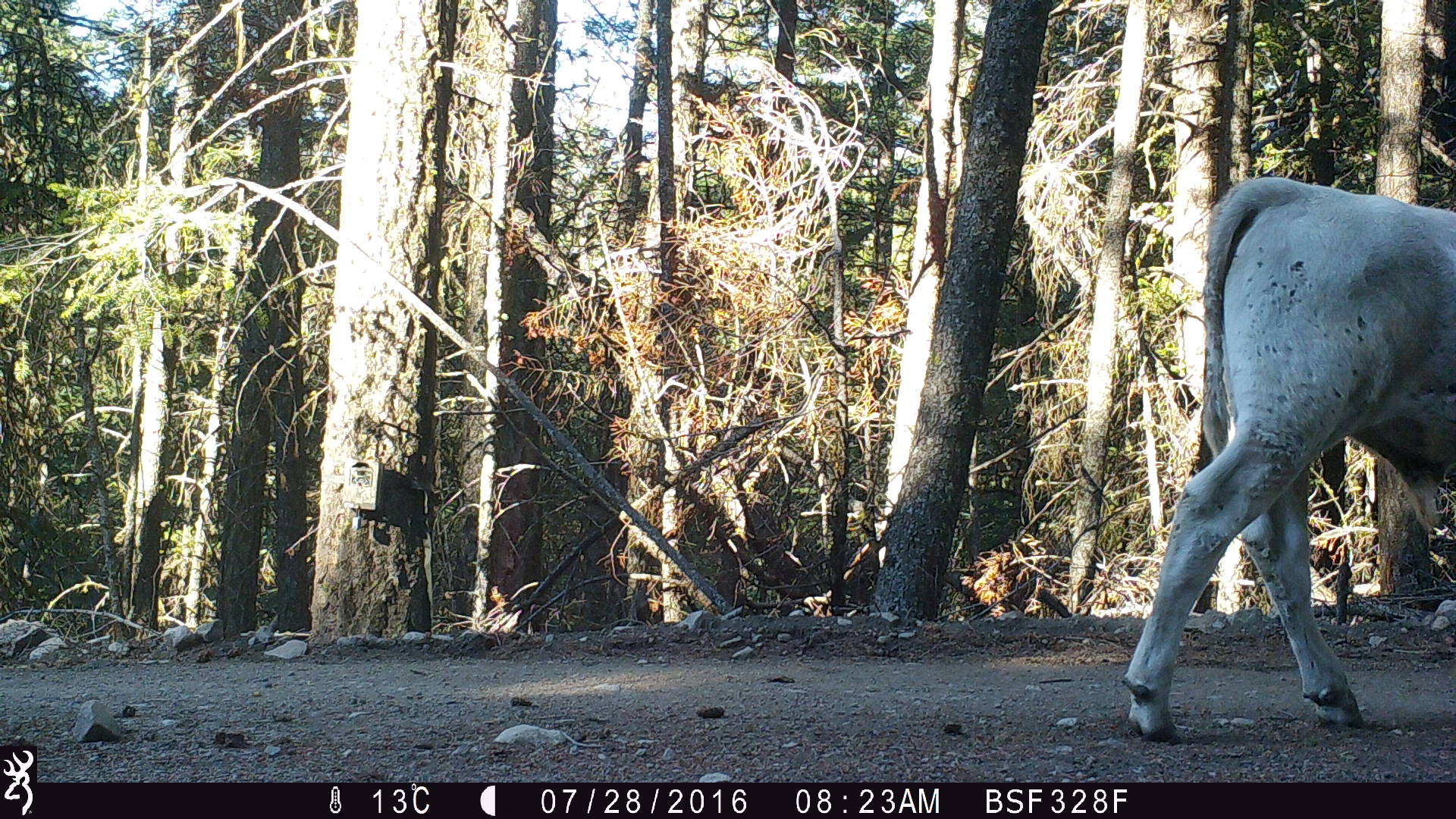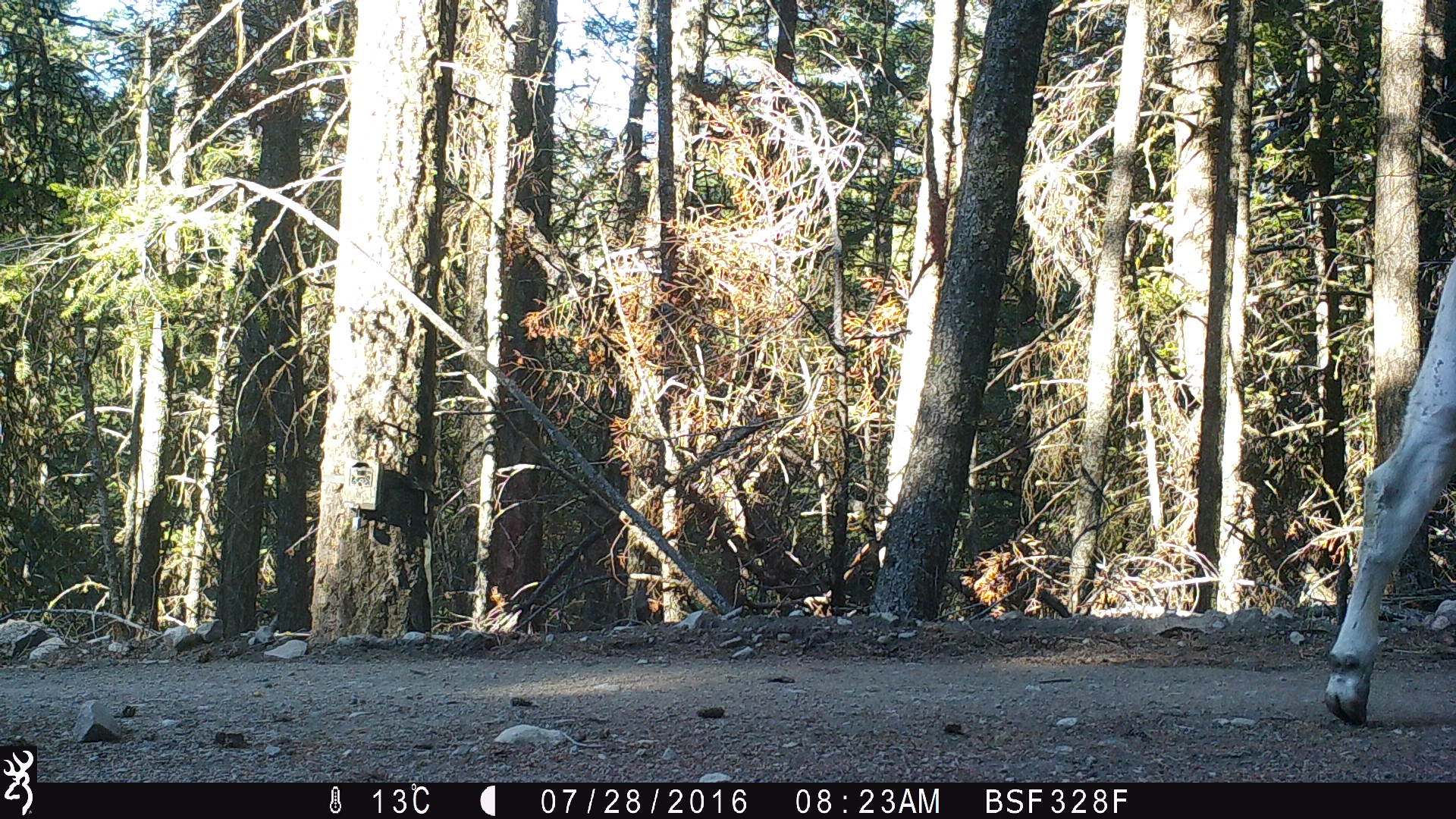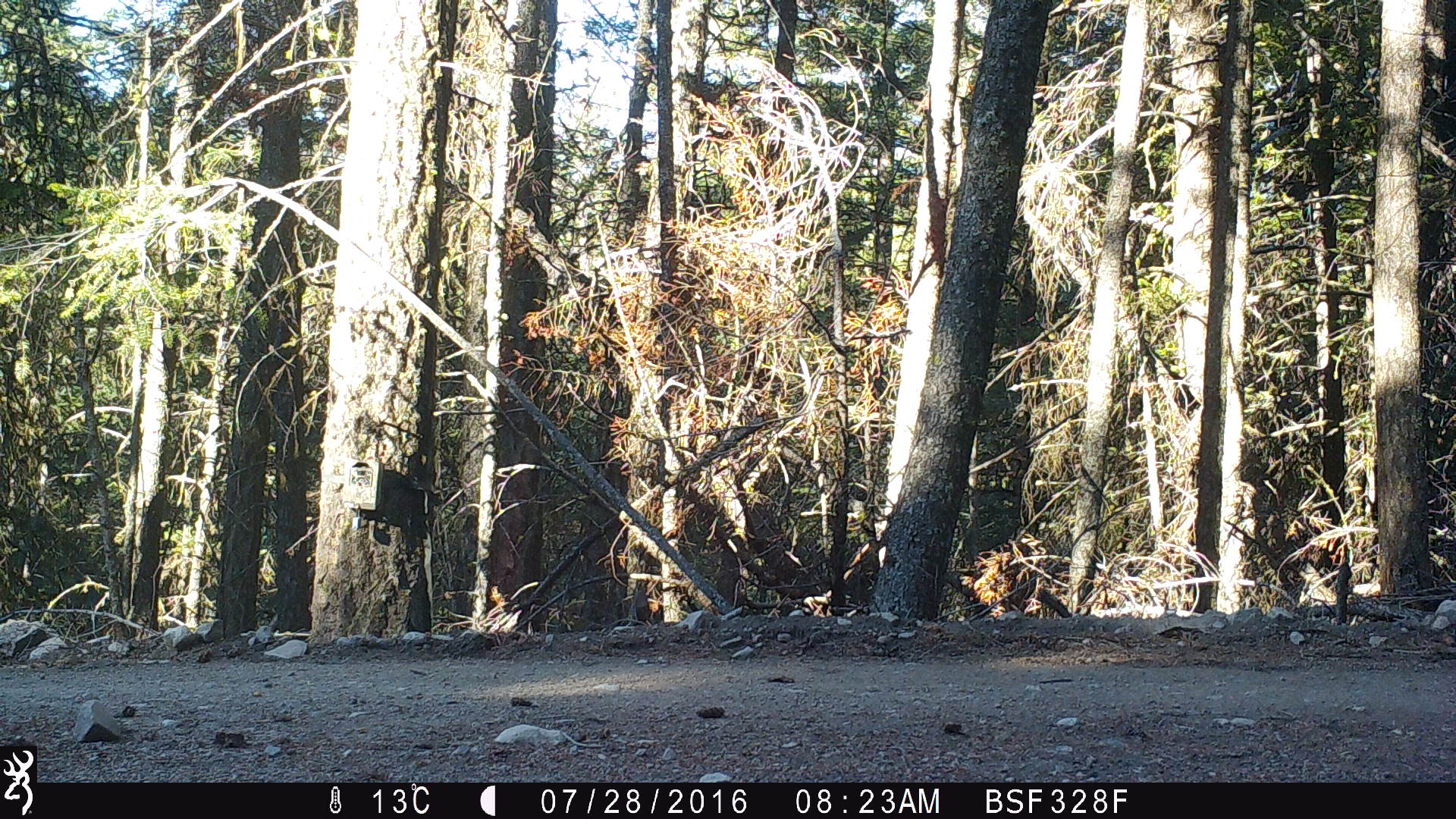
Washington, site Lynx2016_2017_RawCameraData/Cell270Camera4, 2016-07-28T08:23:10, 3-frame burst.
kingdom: Animalia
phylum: Chordata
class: Mammalia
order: Artiodactyla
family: Bovidae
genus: Bos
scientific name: Bos taurus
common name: domestic cattle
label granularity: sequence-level